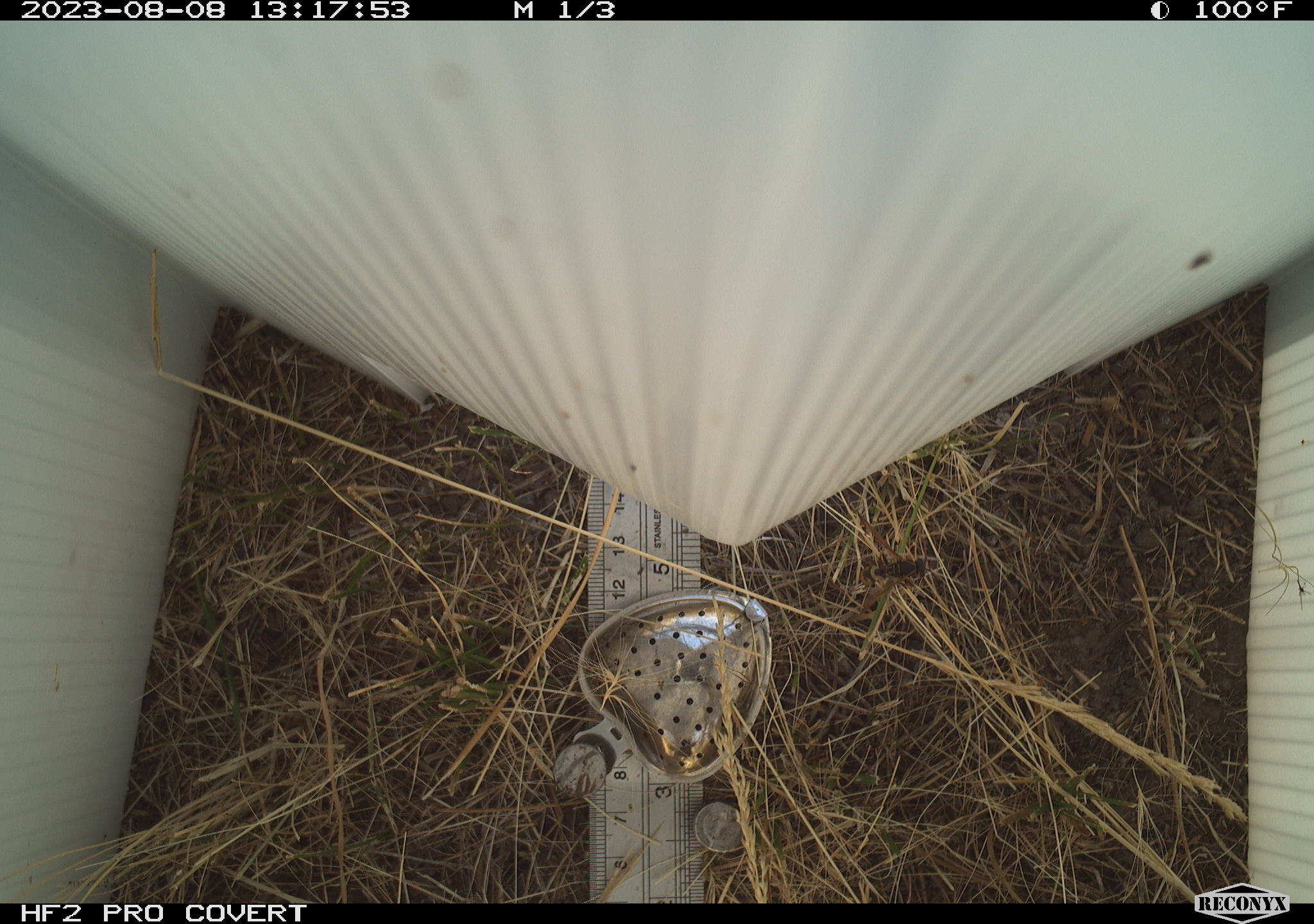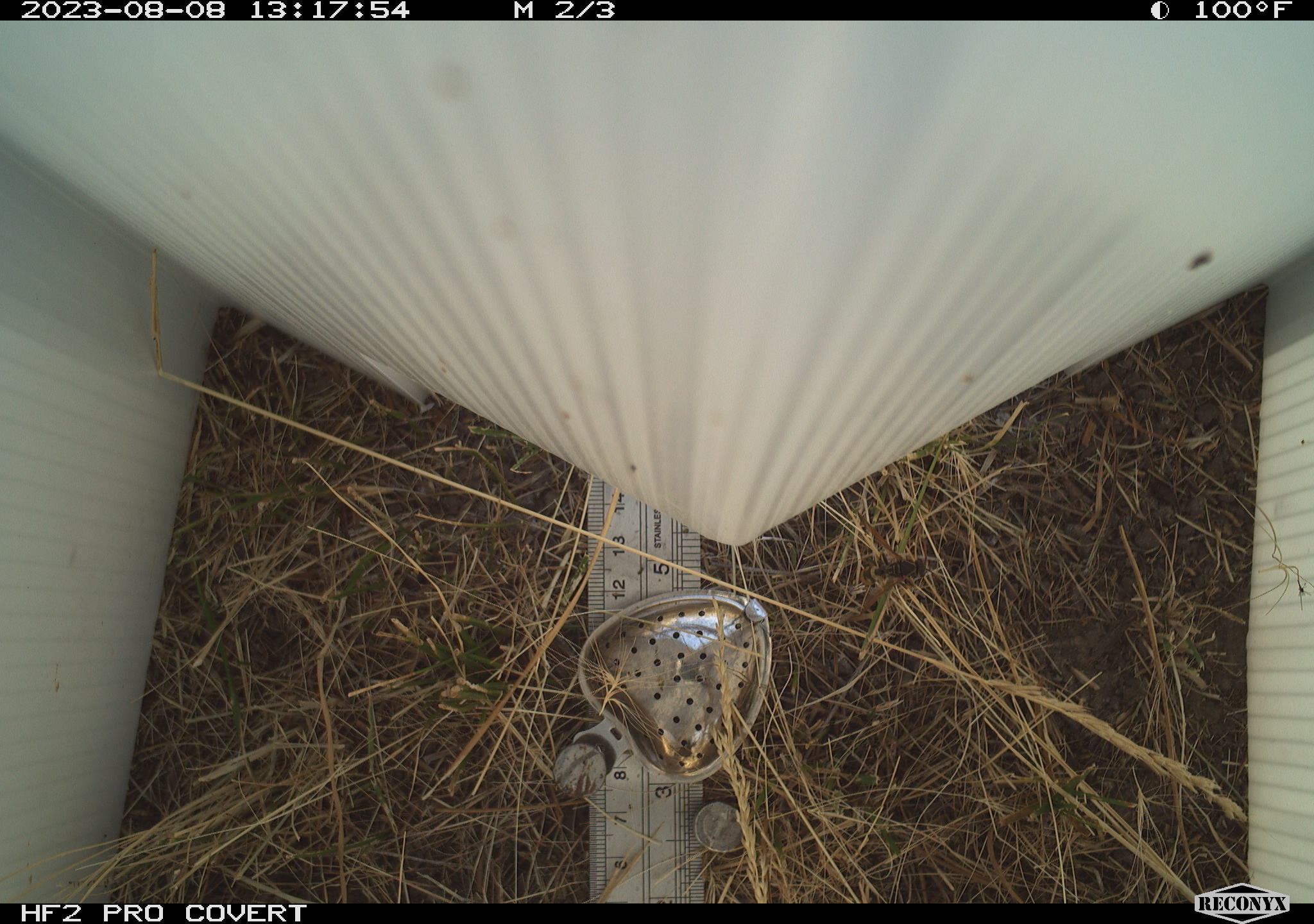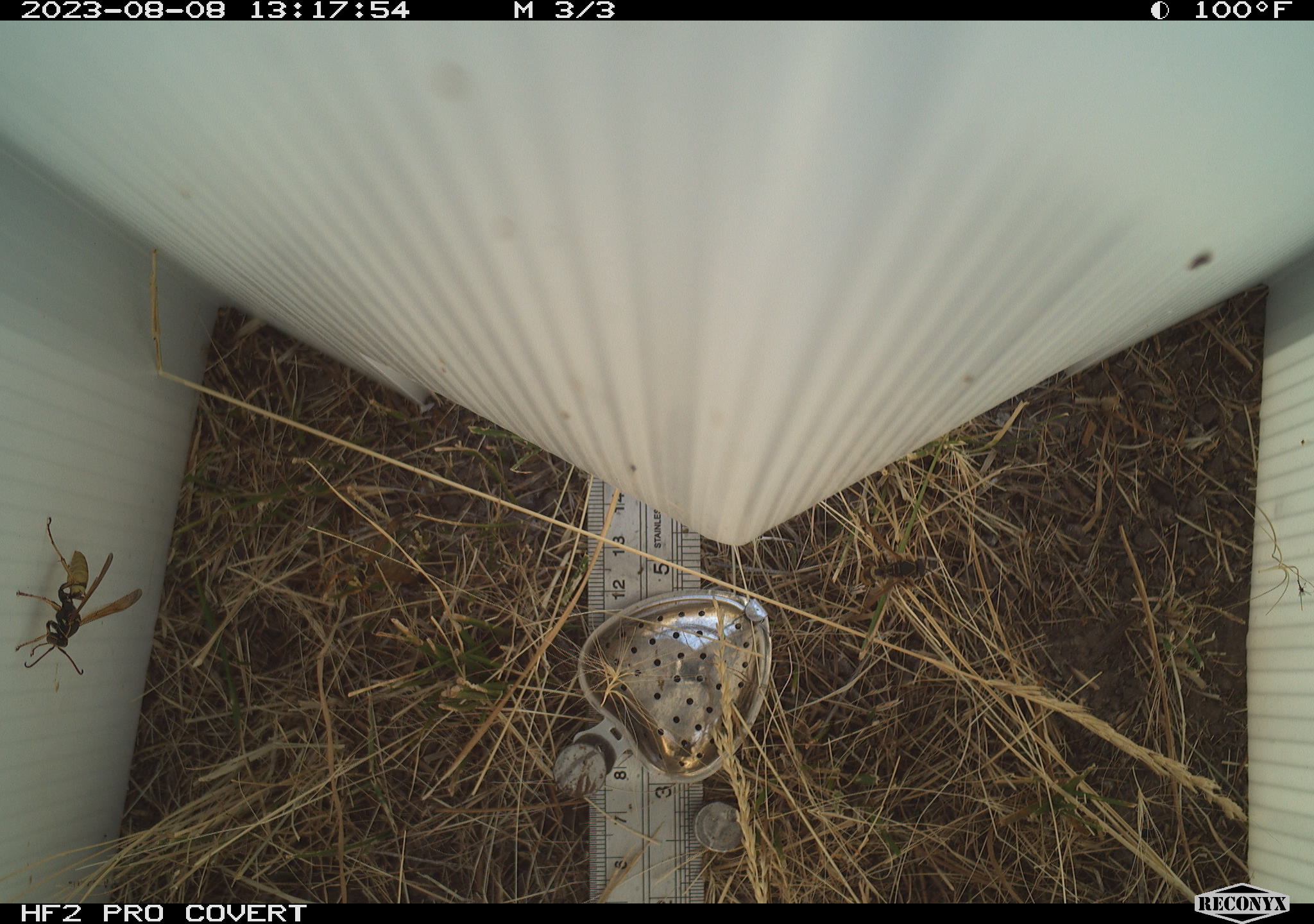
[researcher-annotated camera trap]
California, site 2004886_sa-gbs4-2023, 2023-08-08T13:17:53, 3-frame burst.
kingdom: Animalia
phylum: Arthropoda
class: Insecta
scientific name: Insecta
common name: insect